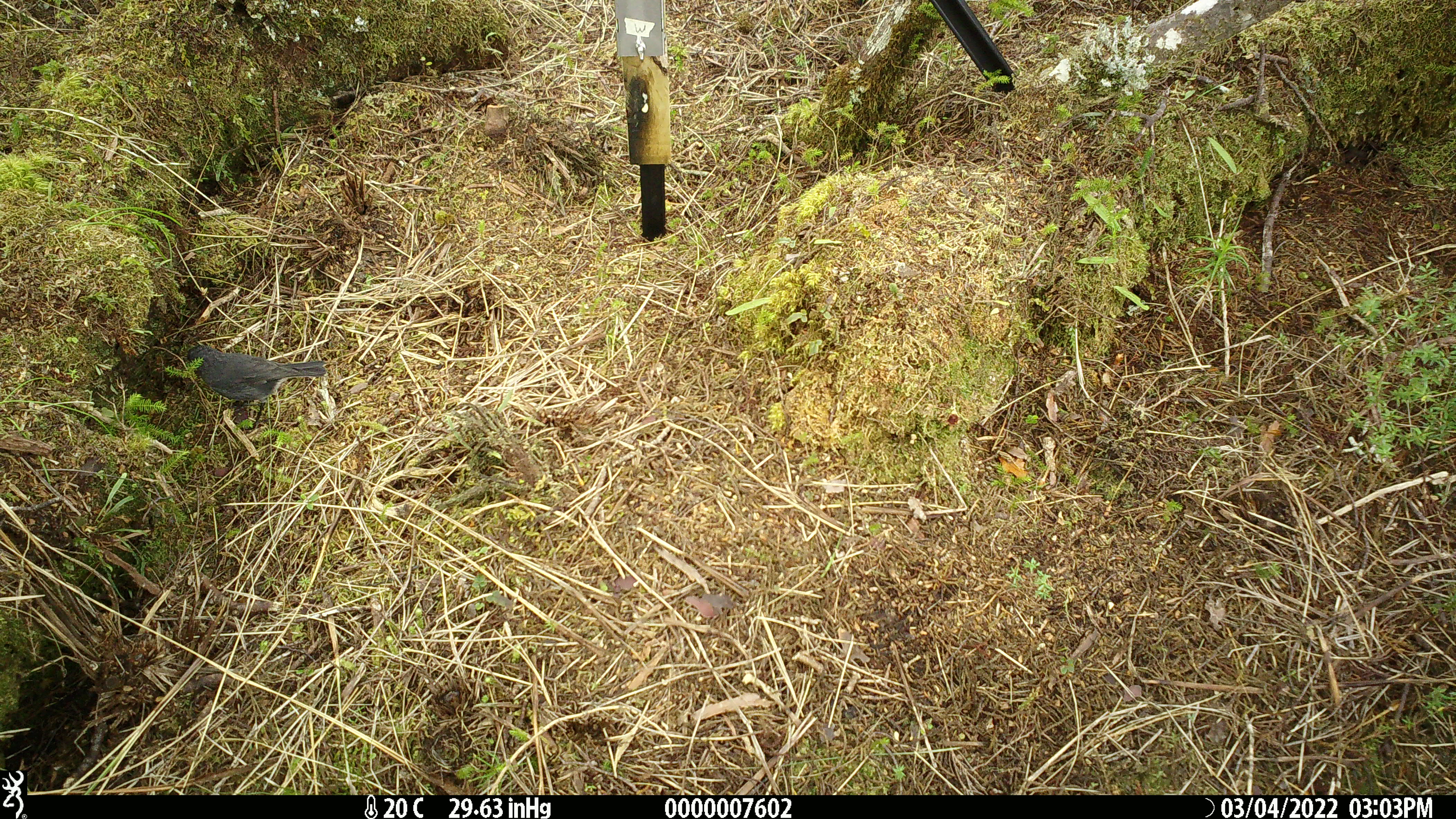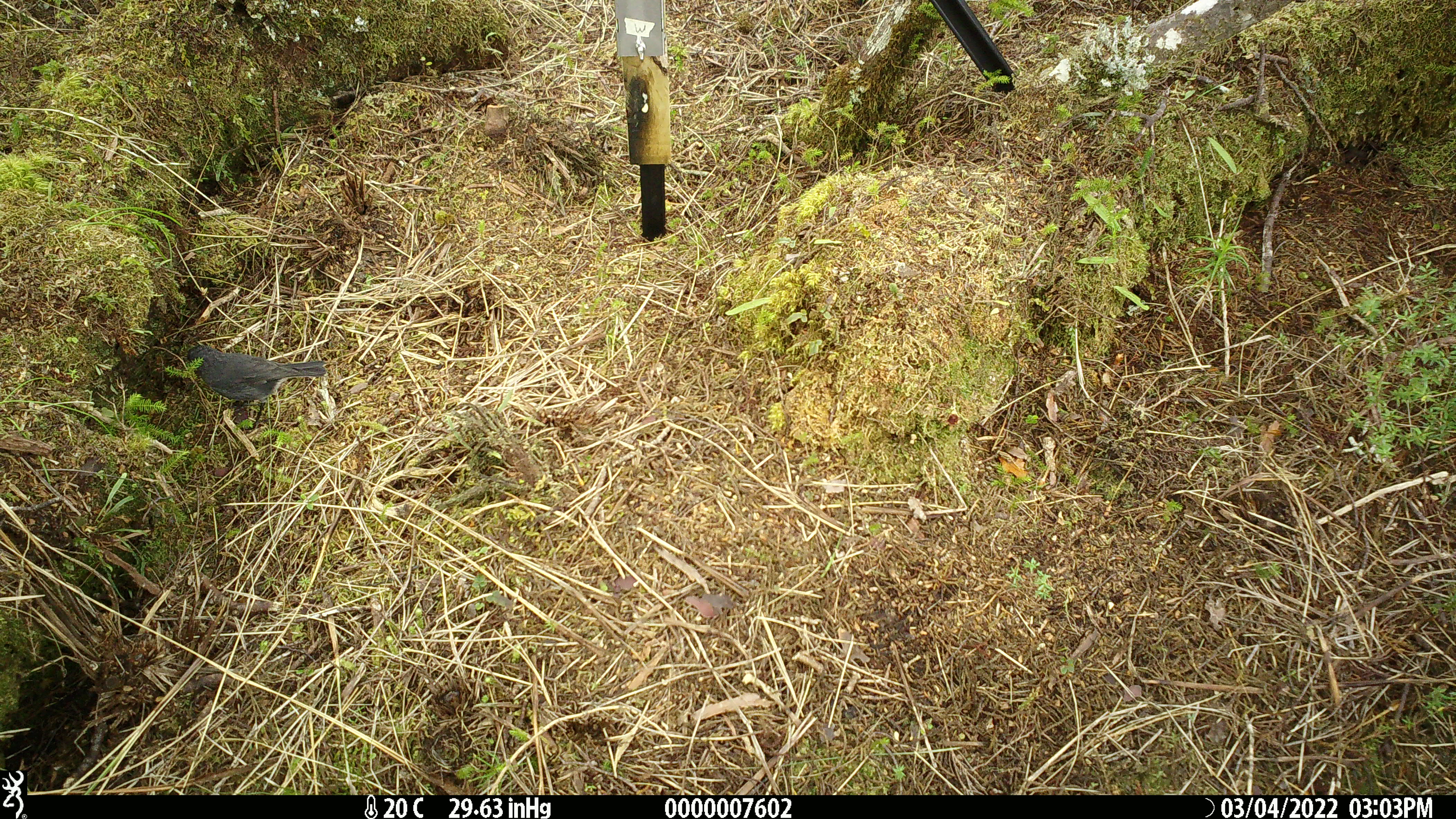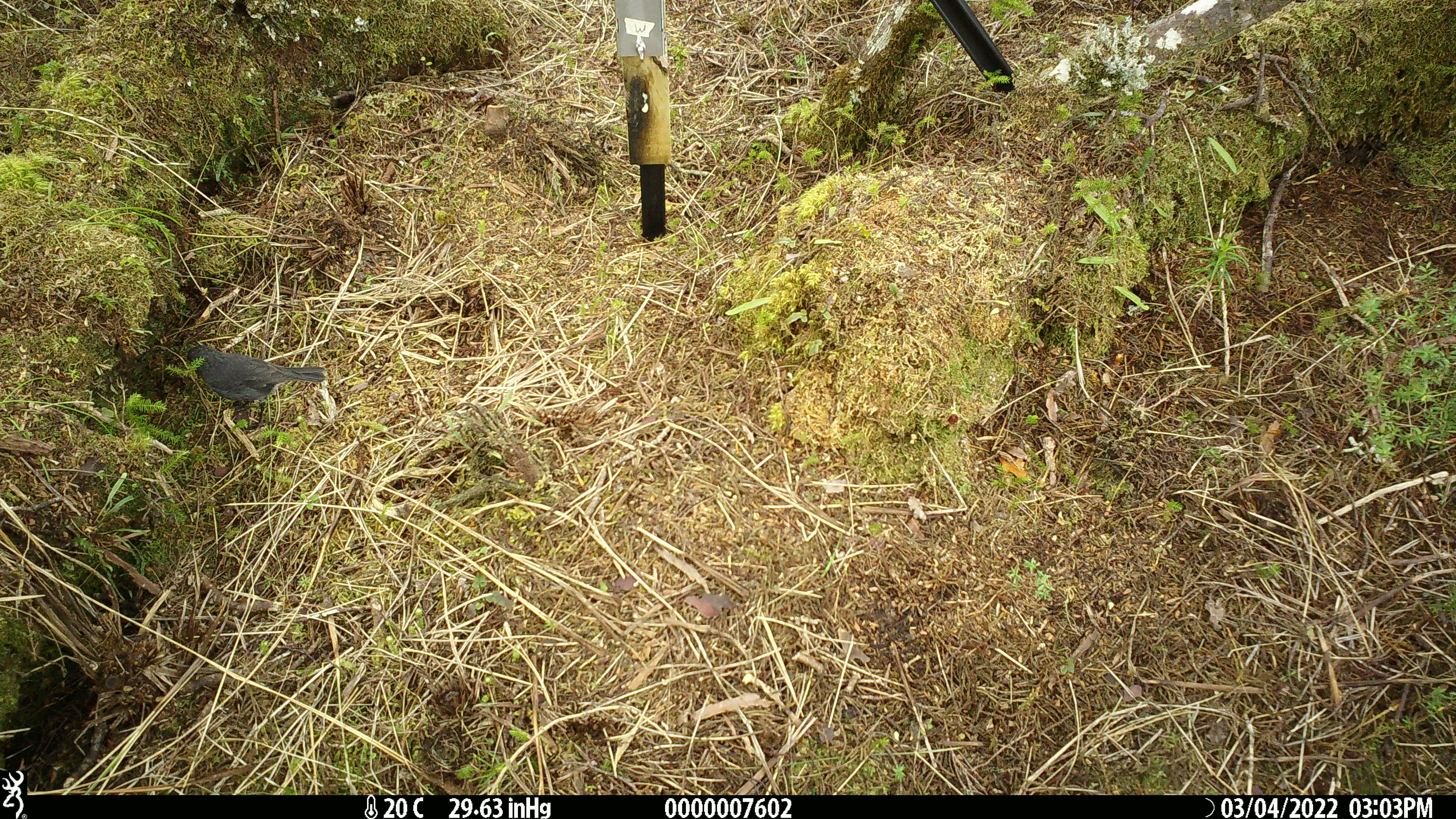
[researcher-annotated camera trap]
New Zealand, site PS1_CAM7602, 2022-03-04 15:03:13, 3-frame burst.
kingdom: Animalia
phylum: Chordata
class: Aves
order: Passeriformes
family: Petroicidae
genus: Petroica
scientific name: Petroica australis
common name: new zealand robin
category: robin